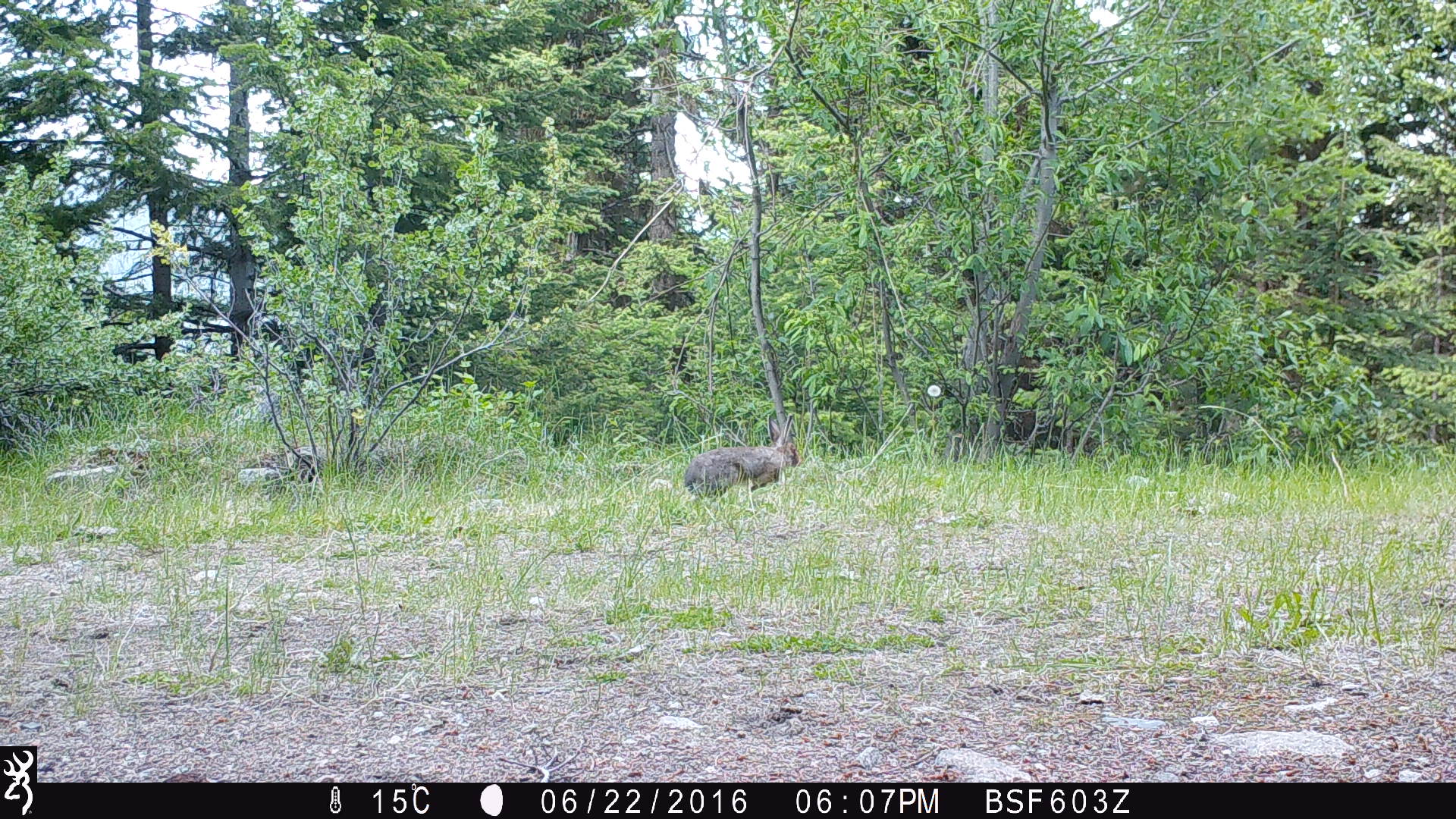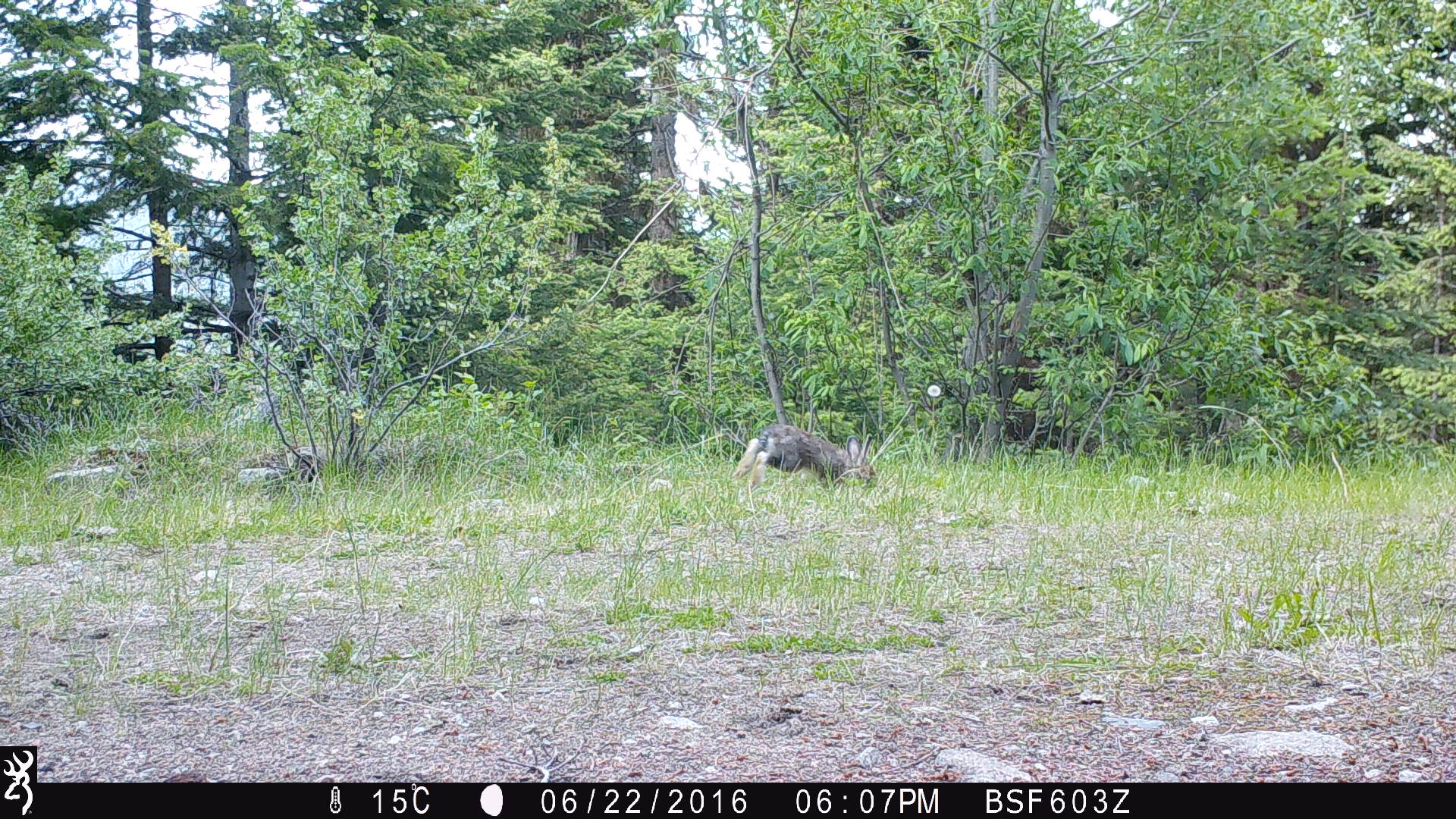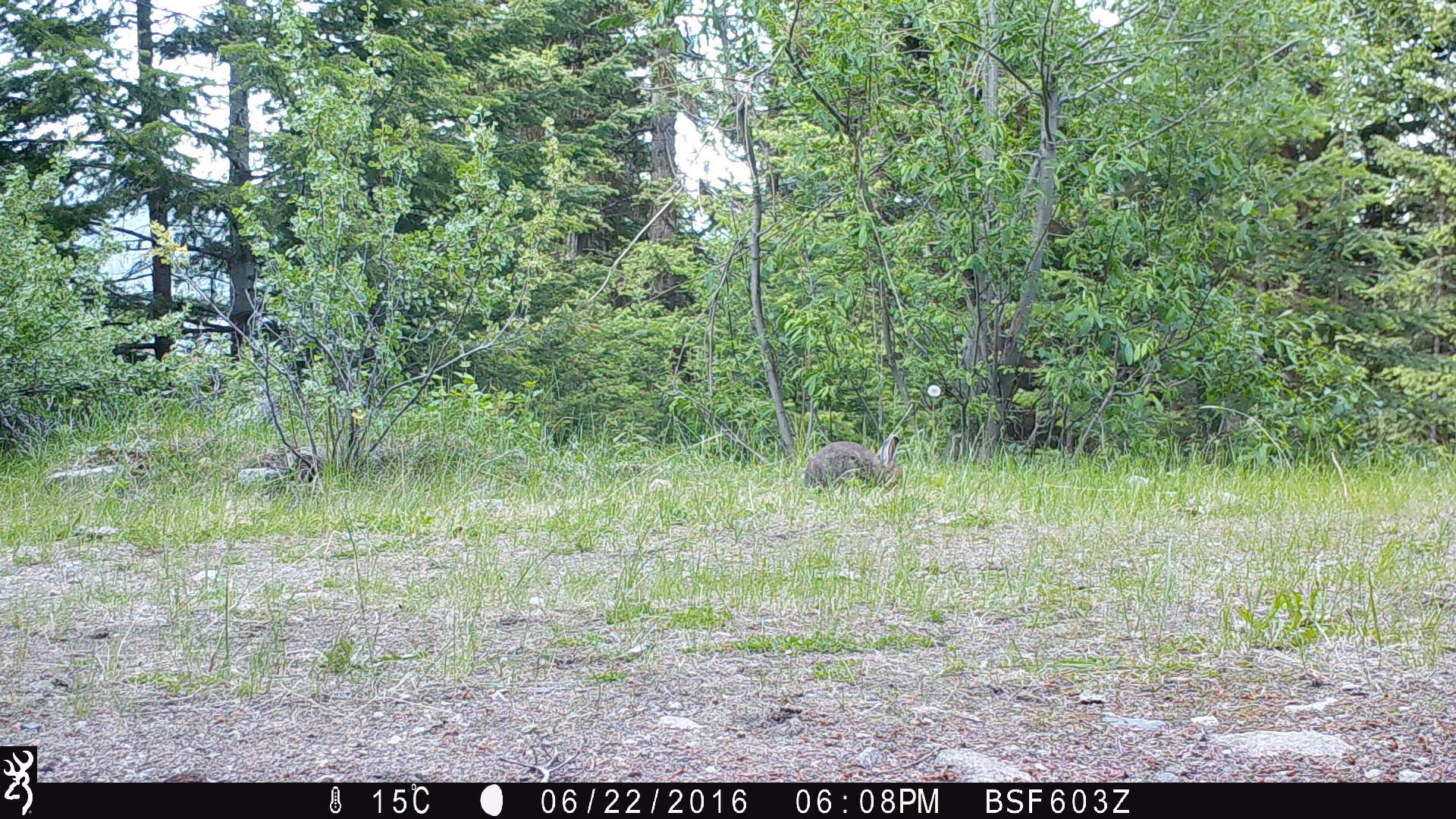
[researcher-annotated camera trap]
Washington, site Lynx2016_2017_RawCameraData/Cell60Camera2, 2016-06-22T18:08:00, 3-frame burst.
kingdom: Animalia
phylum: Chordata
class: Mammalia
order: Lagomorpha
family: Leporidae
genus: Lepus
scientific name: Lepus americanus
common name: snowshoe hare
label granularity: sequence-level